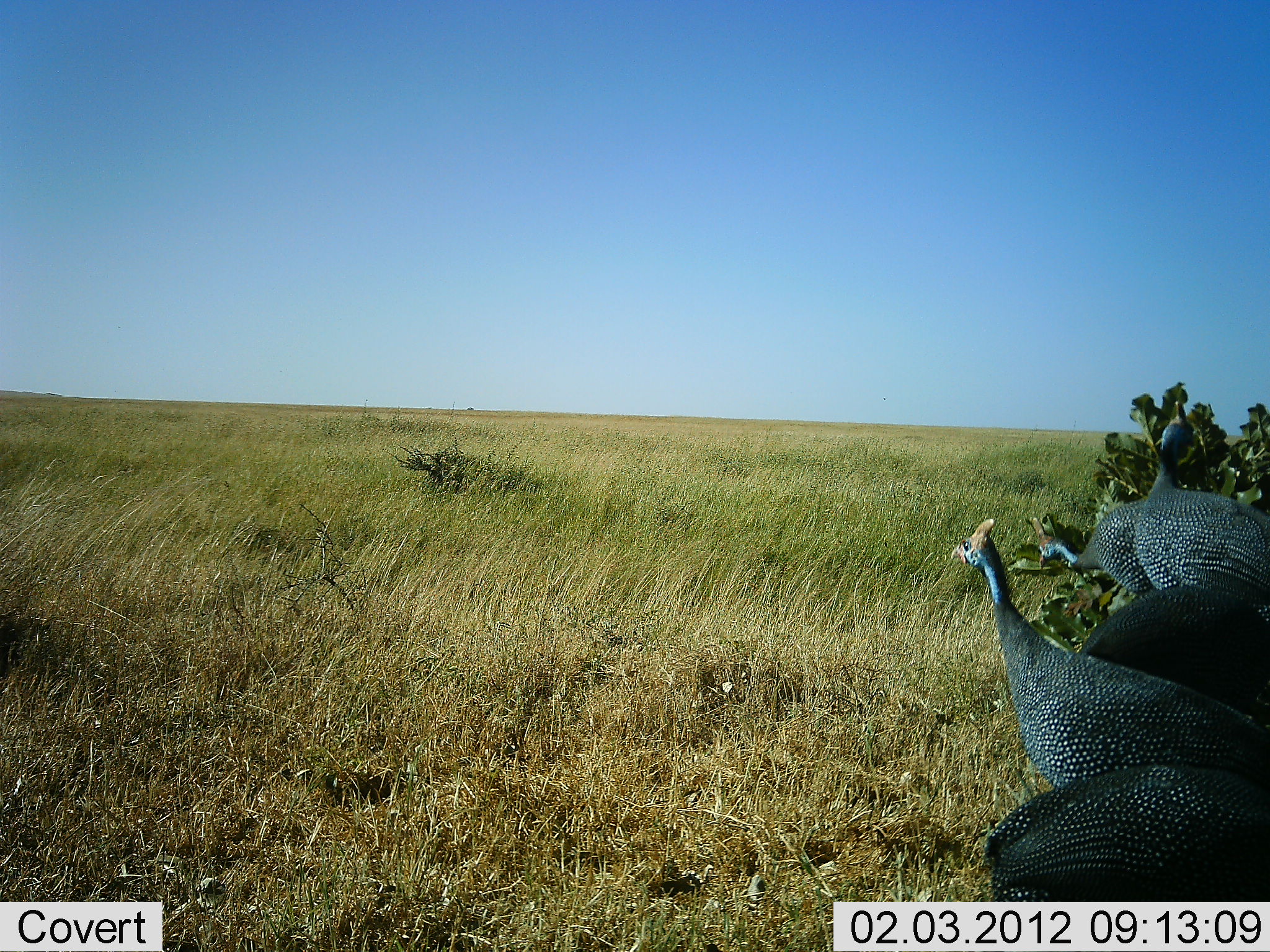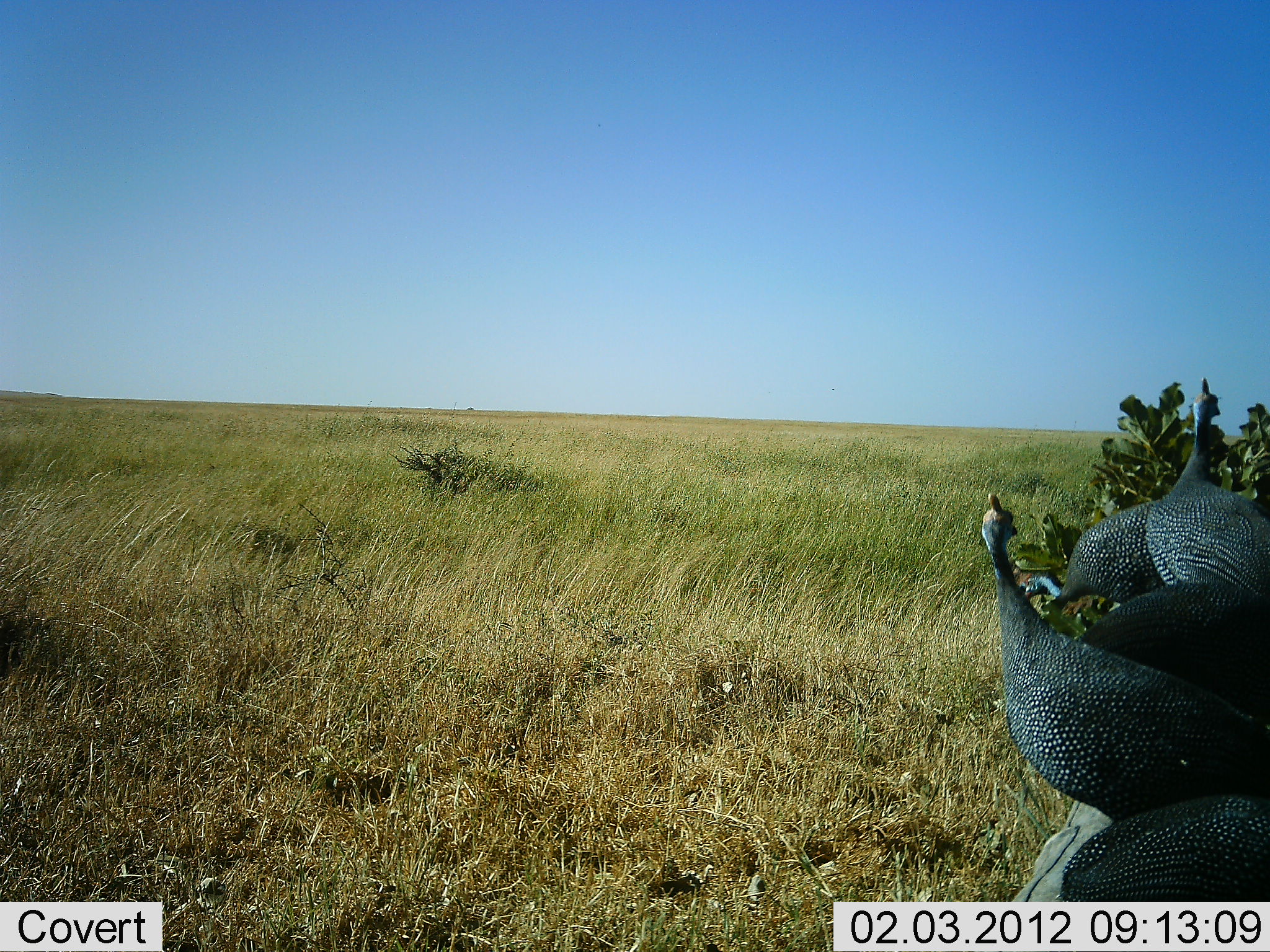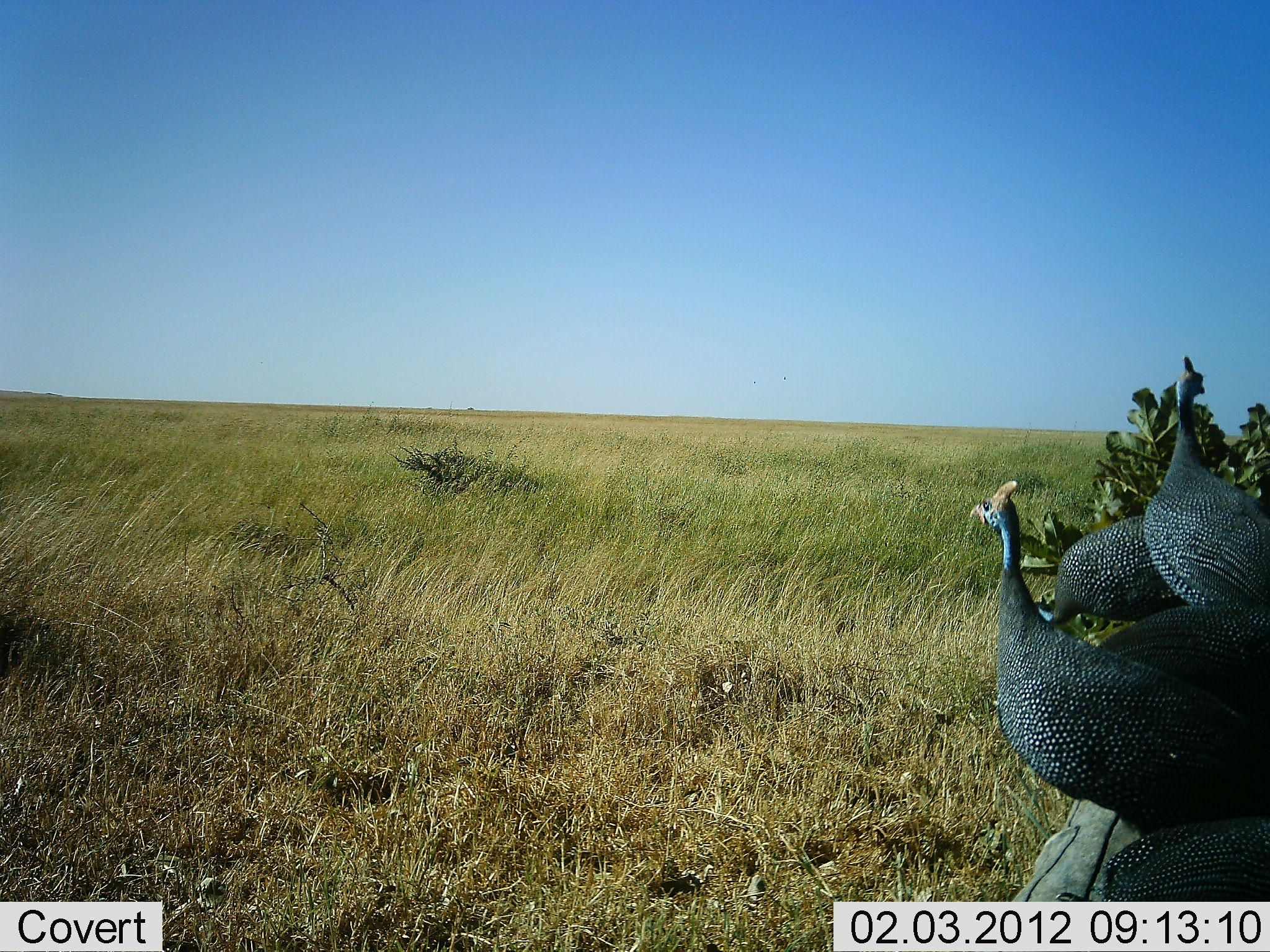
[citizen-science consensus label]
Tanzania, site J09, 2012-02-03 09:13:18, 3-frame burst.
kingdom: Animalia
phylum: Chordata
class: Aves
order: Galliformes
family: Numididae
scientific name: Numididae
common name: guinea fowl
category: guineafowl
Guineafowl (guinea fowl) (Numididae), count 5. Behavior (volunteer vote fractions): standing 90%, resting 3%, moving 7%, interacting 3%. Young present (vote fraction): 0%. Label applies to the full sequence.